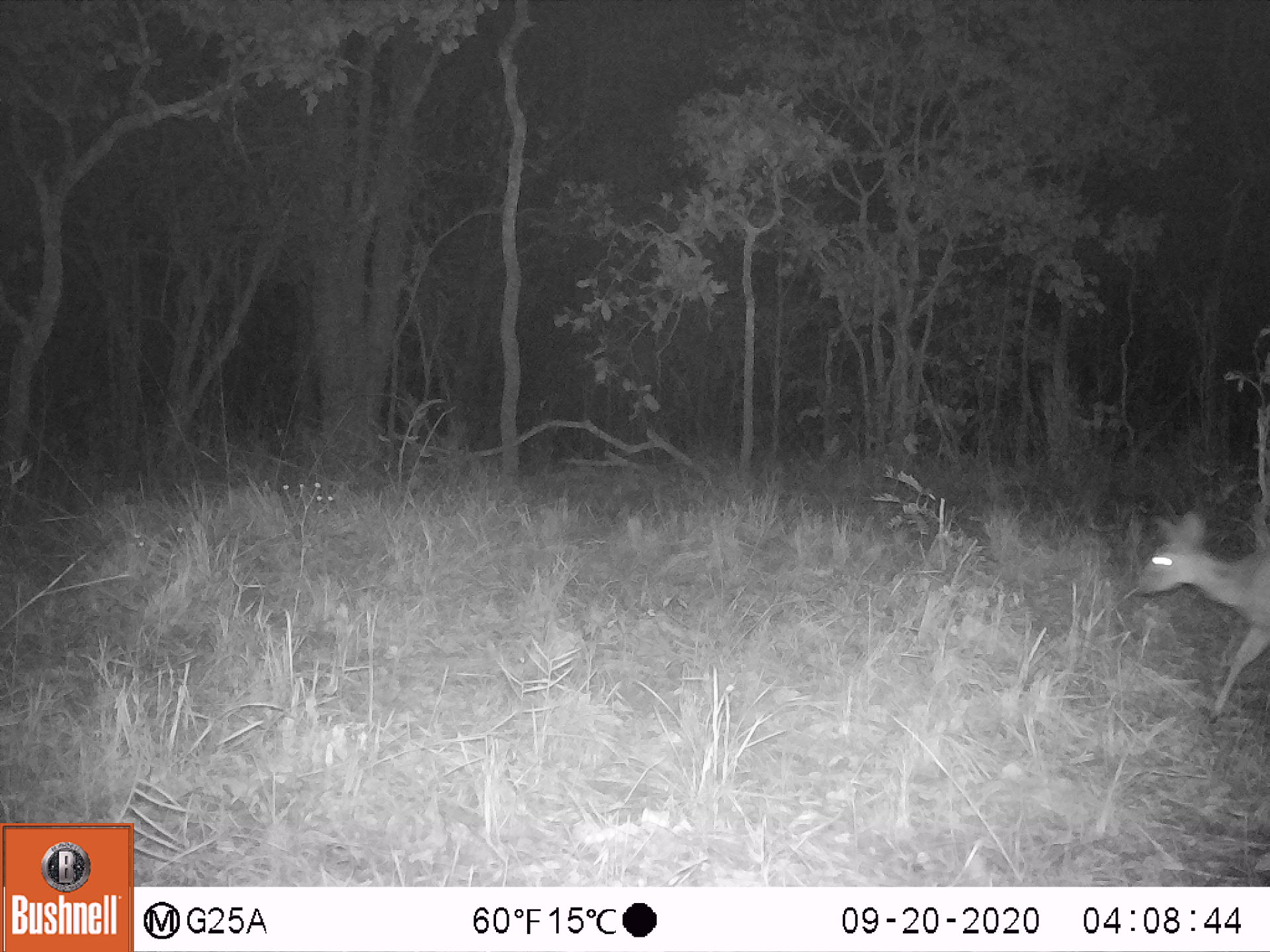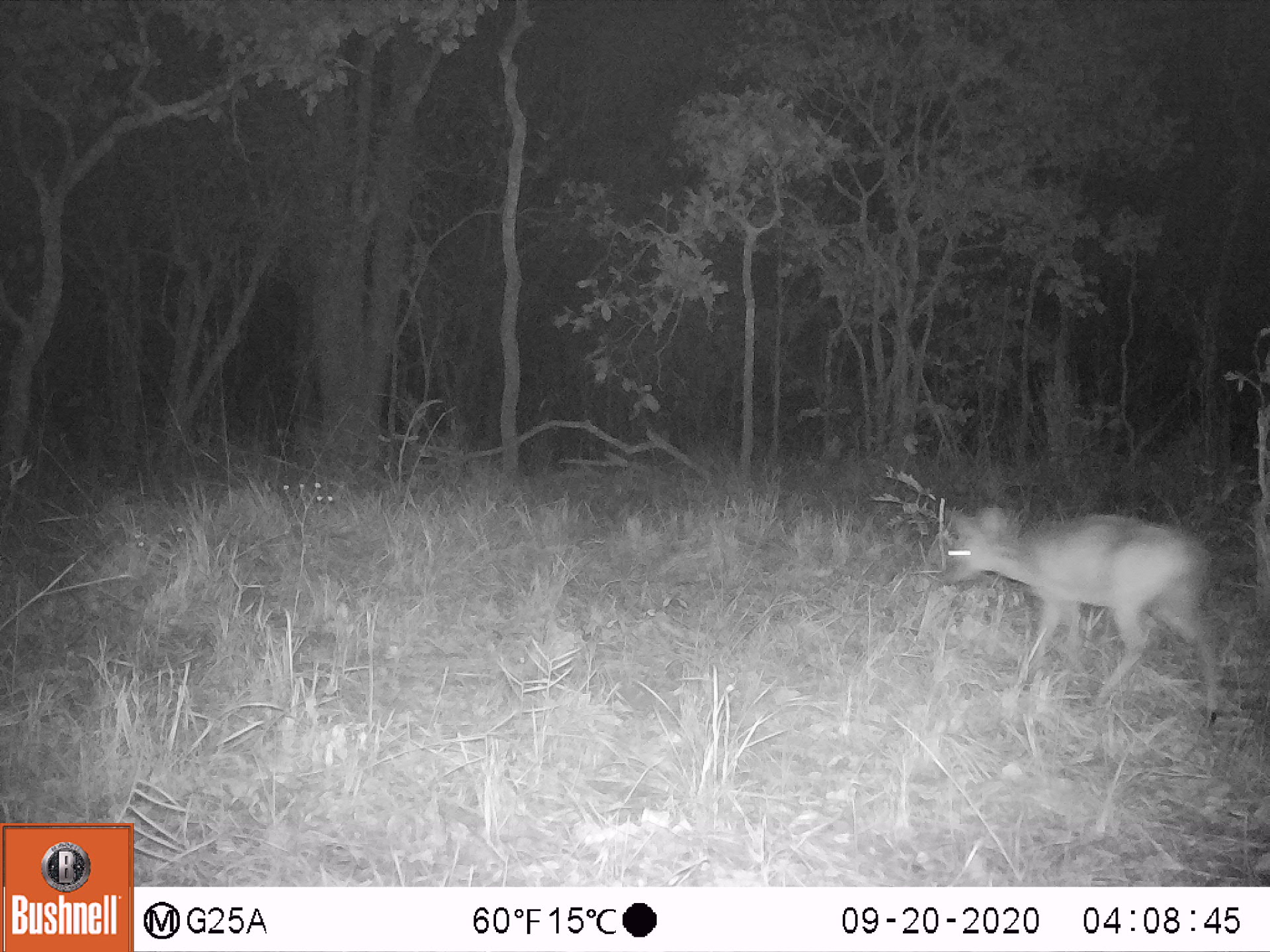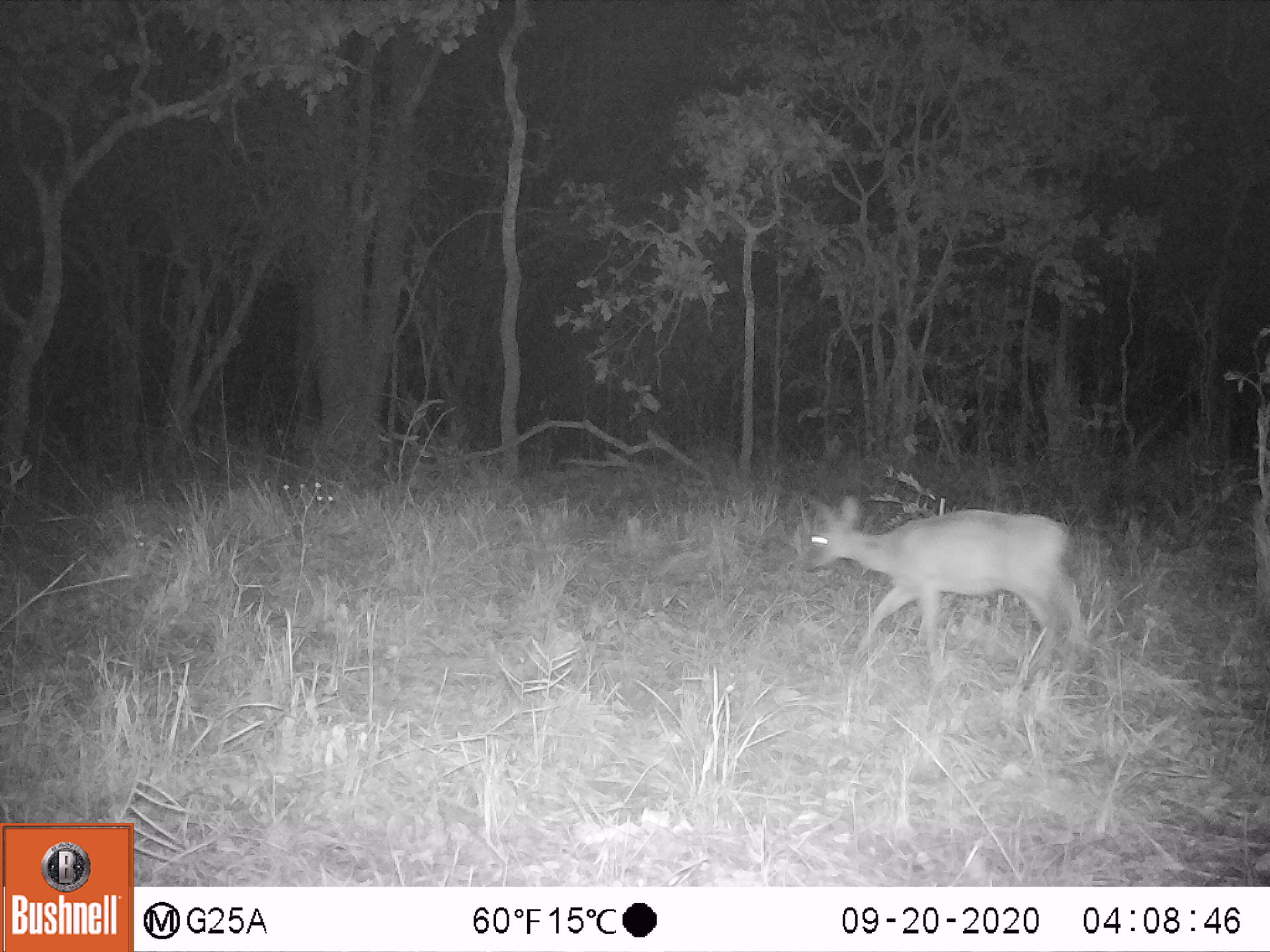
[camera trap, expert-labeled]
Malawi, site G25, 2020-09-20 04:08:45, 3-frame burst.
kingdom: Animalia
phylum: Chordata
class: Mammalia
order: Artiodactyla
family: Bovidae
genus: Sylvicapra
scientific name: Sylvicapra grimmia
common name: common duiker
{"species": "common duiker (Sylvicapra grimmia)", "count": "1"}